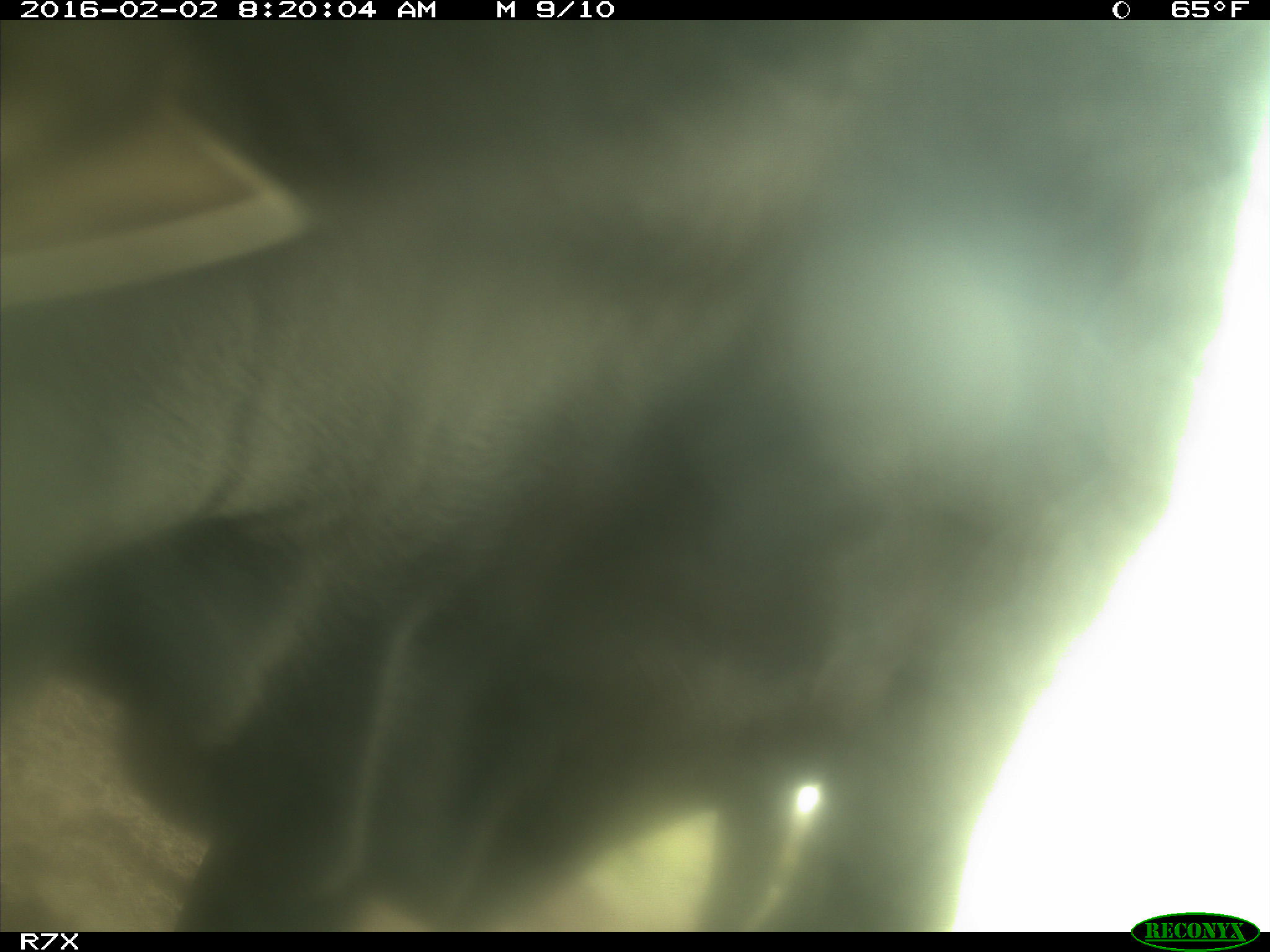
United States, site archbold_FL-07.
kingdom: Animalia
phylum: Chordata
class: Mammalia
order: Artiodactyla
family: Bovidae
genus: Bos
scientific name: Bos taurus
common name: domestic cow